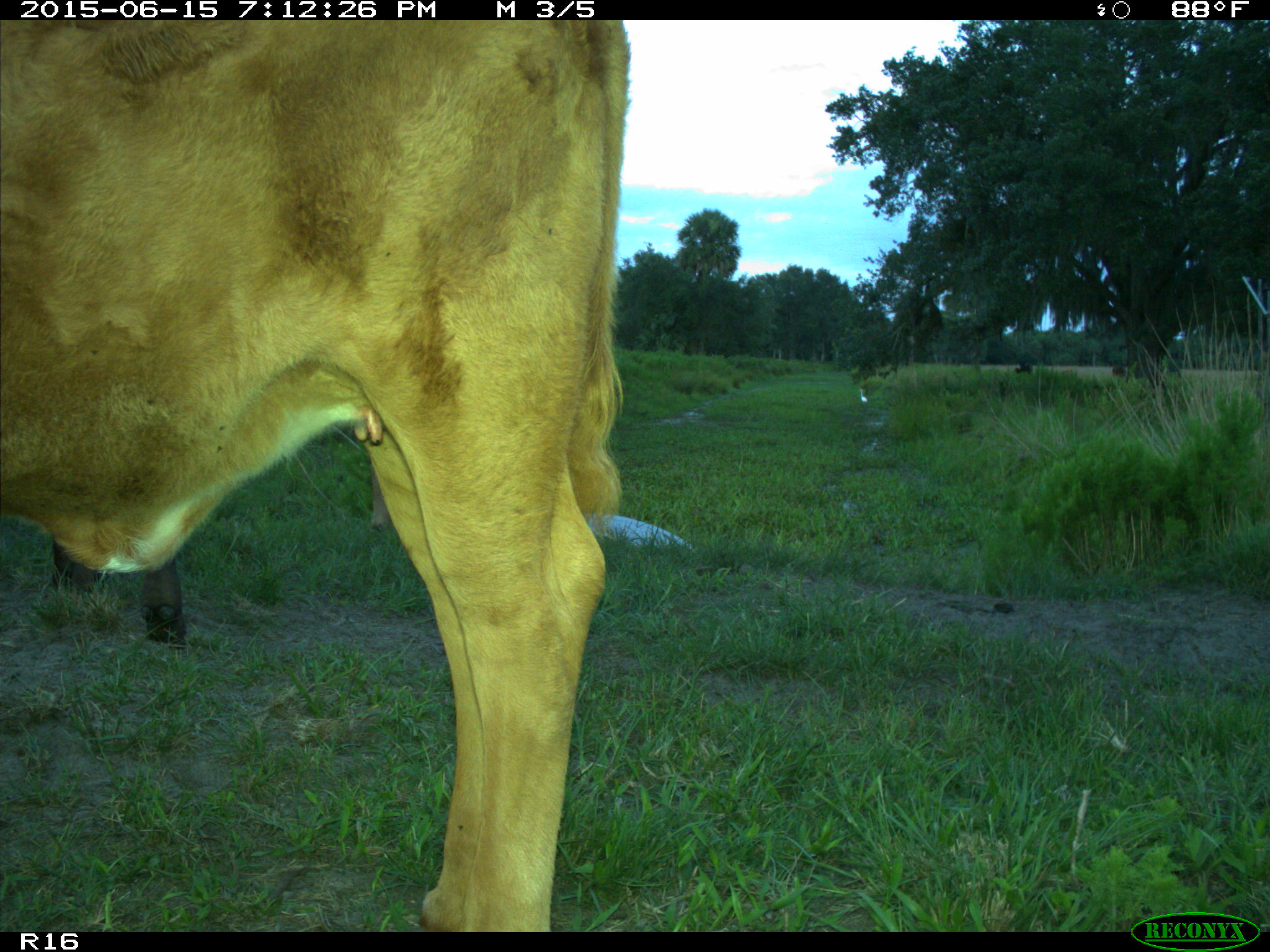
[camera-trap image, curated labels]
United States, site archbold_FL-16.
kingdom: Animalia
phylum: Chordata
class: Mammalia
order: Artiodactyla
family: Bovidae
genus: Bos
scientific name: Bos taurus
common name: domestic cow